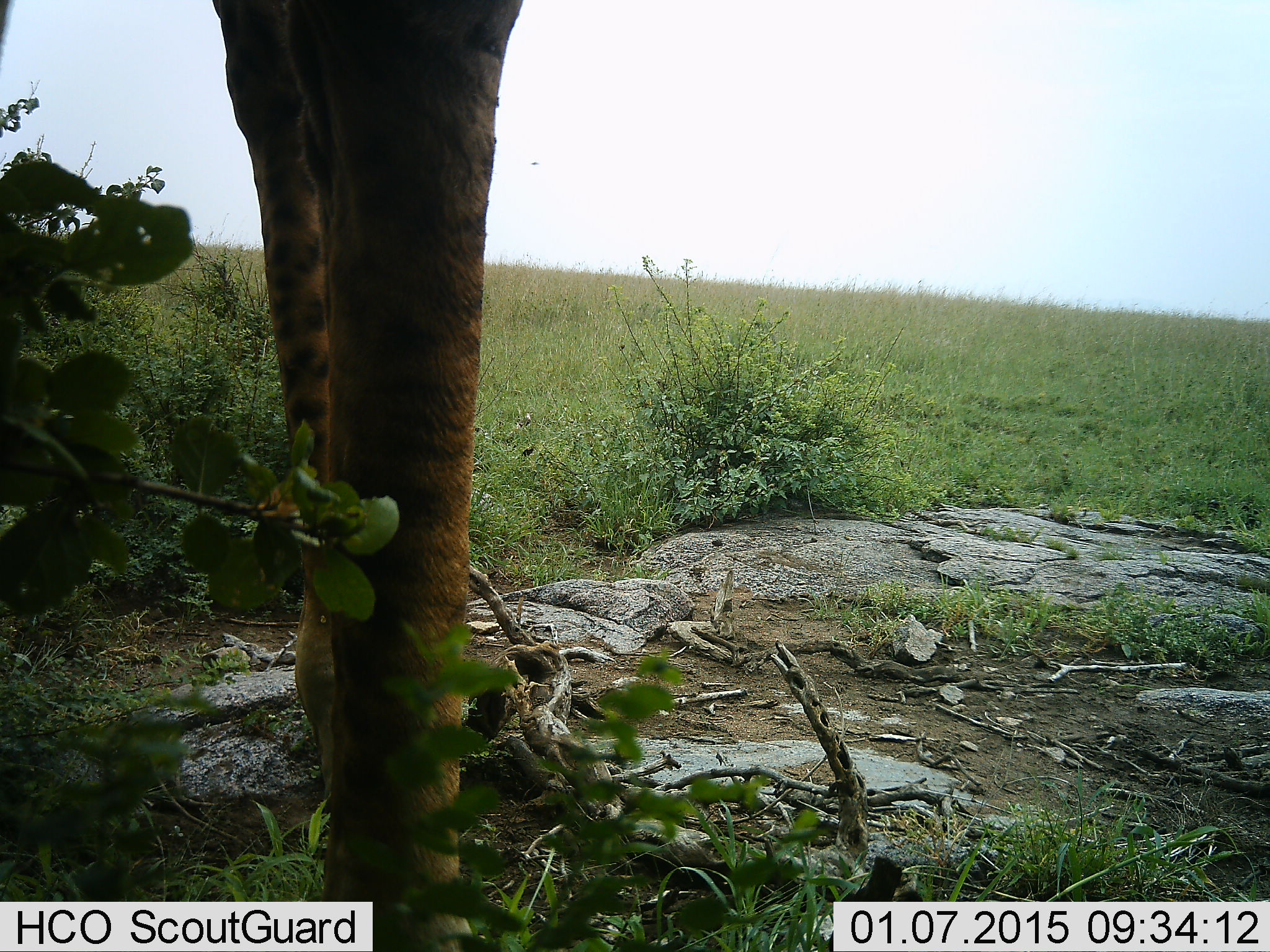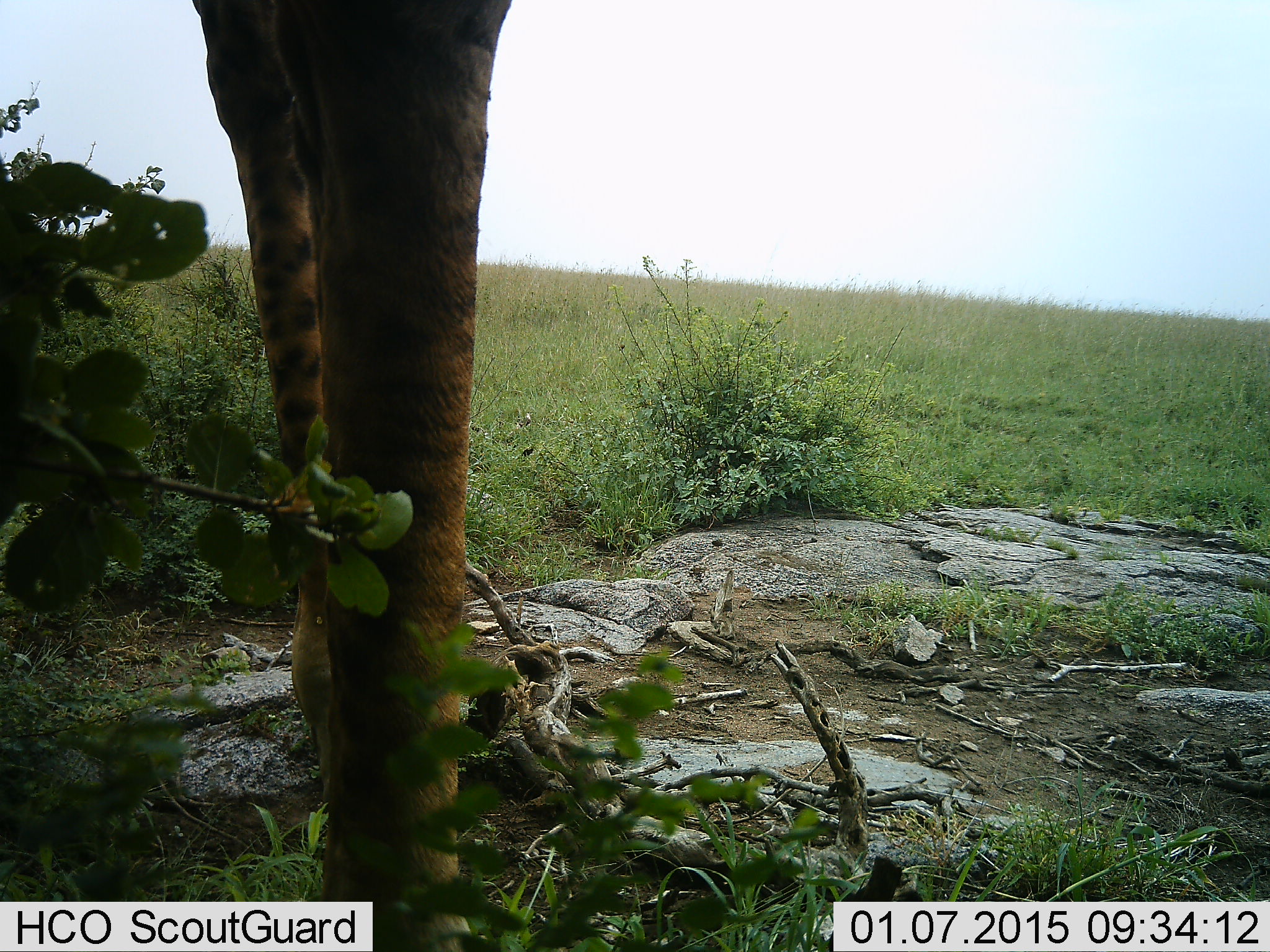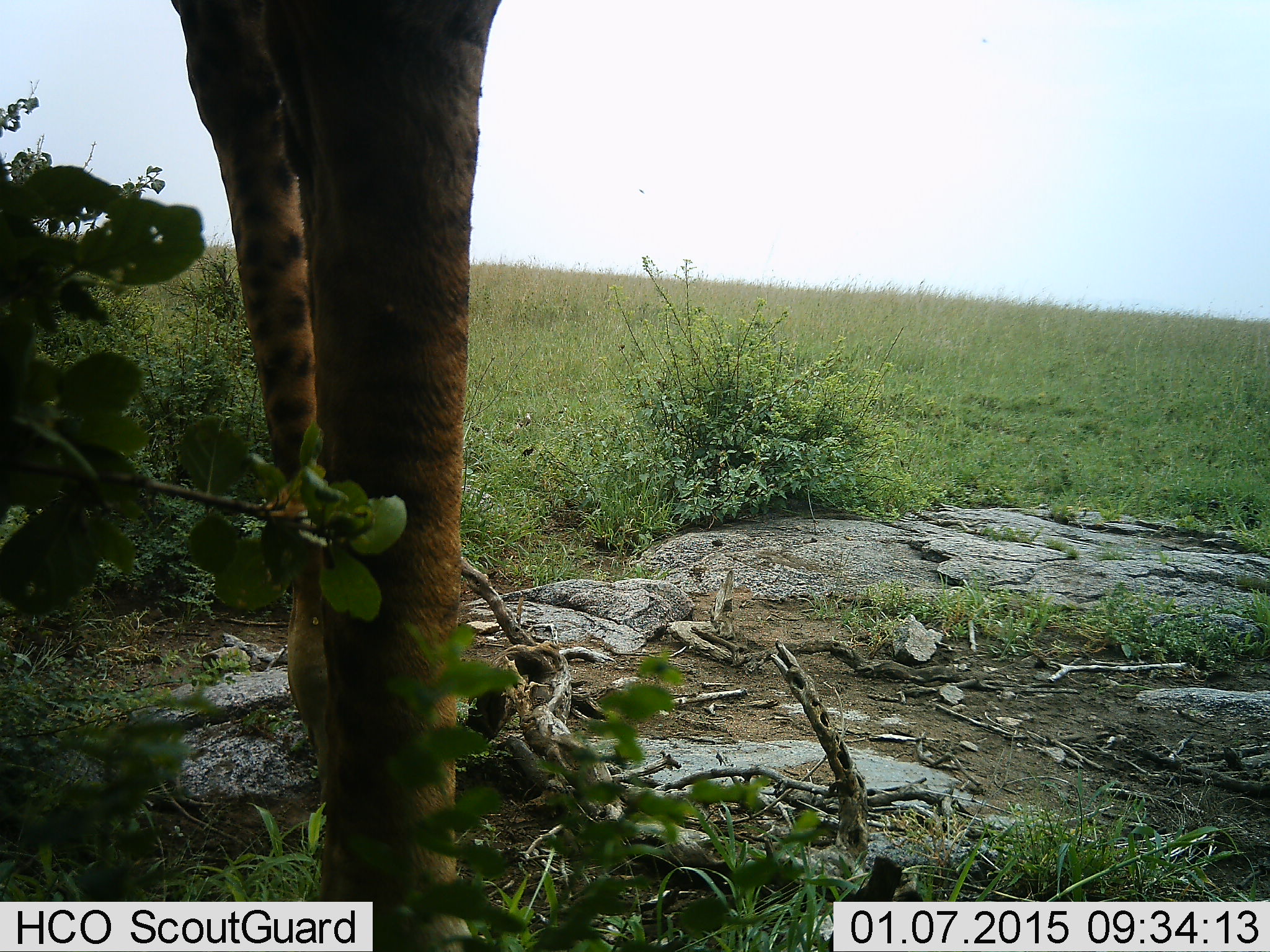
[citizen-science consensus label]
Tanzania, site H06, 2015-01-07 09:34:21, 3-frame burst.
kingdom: Animalia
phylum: Chordata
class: Mammalia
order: Artiodactyla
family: Giraffidae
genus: Giraffa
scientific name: Giraffa camelopardalis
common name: giraffe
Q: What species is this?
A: Giraffe (Giraffa camelopardalis).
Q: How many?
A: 1.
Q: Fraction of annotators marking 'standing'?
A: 100%.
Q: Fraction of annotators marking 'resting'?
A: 0%.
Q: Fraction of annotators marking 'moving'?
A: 0%.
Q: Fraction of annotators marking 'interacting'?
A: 0%.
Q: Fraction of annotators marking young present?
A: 0%.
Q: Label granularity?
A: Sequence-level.